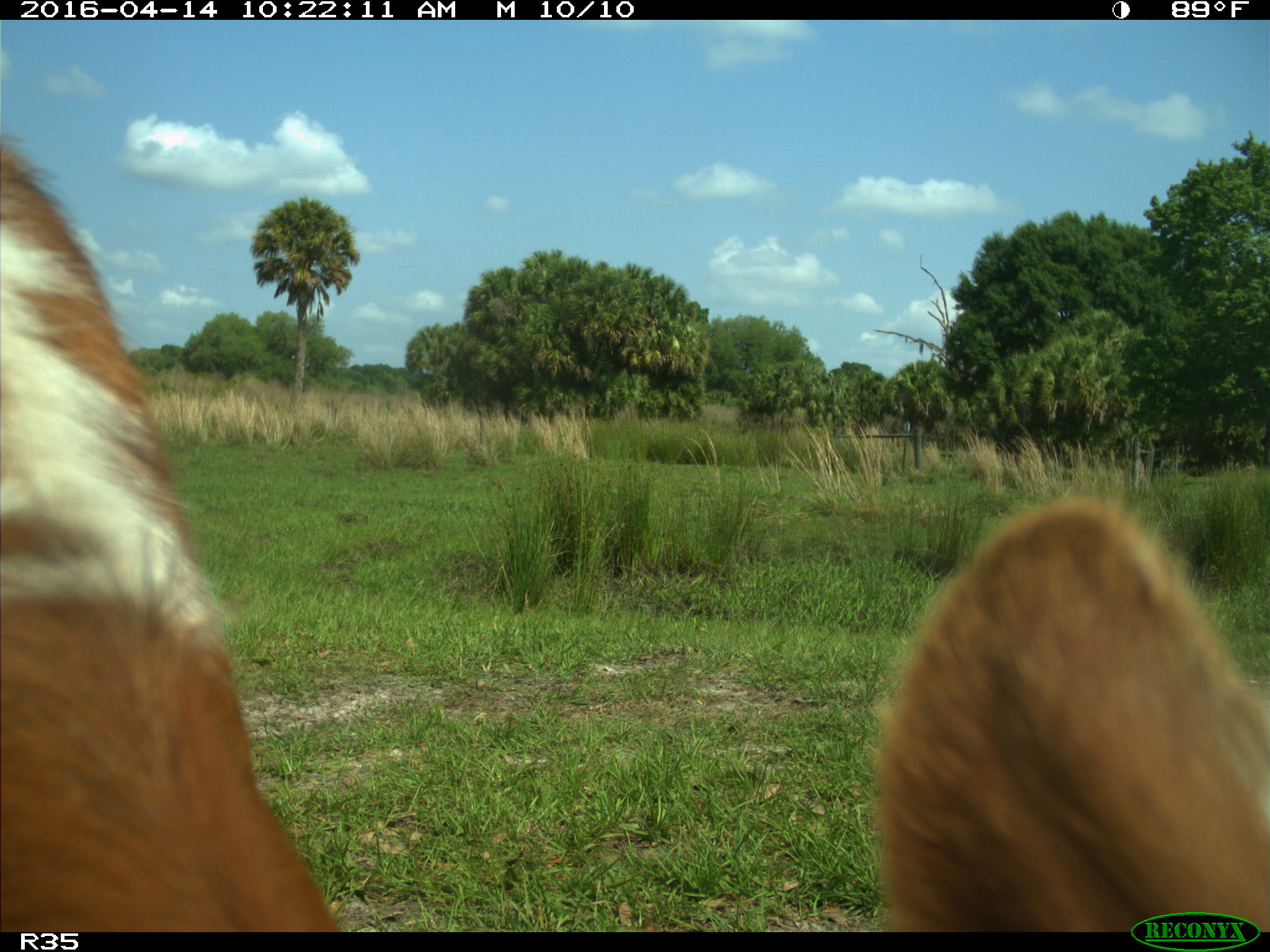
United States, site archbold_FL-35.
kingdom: Animalia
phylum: Chordata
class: Mammalia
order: Artiodactyla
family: Bovidae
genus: Bos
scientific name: Bos taurus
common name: domestic cow